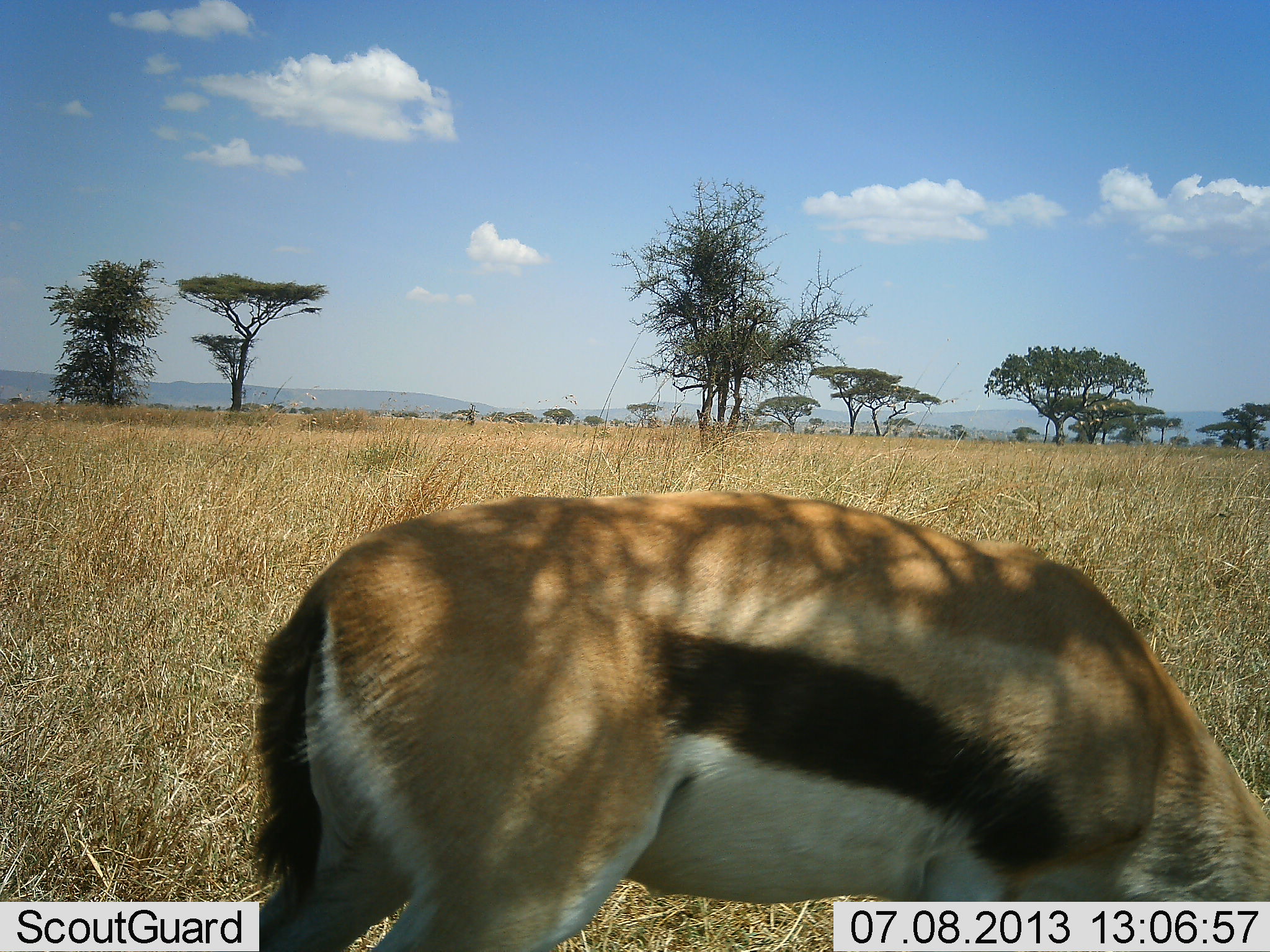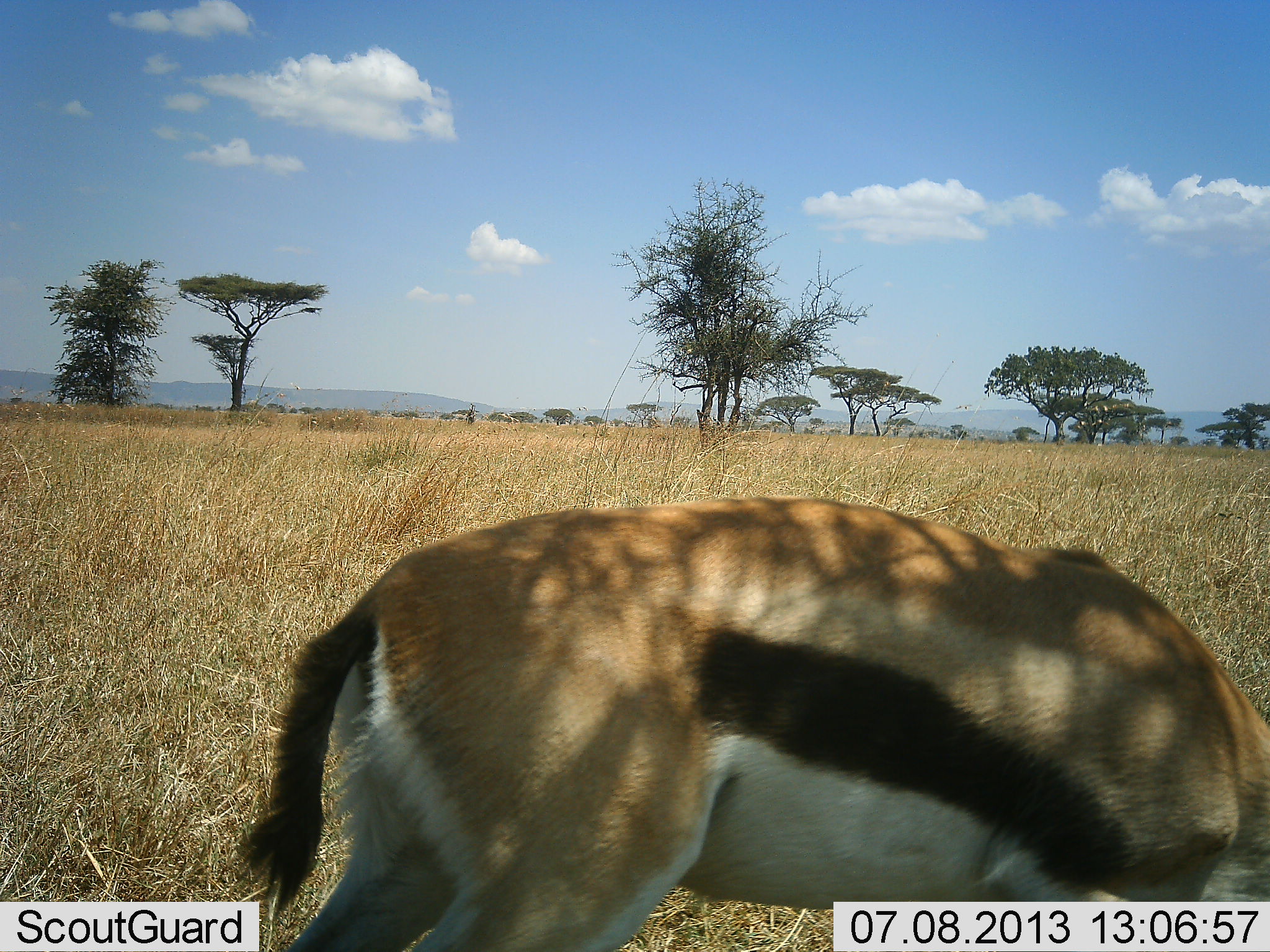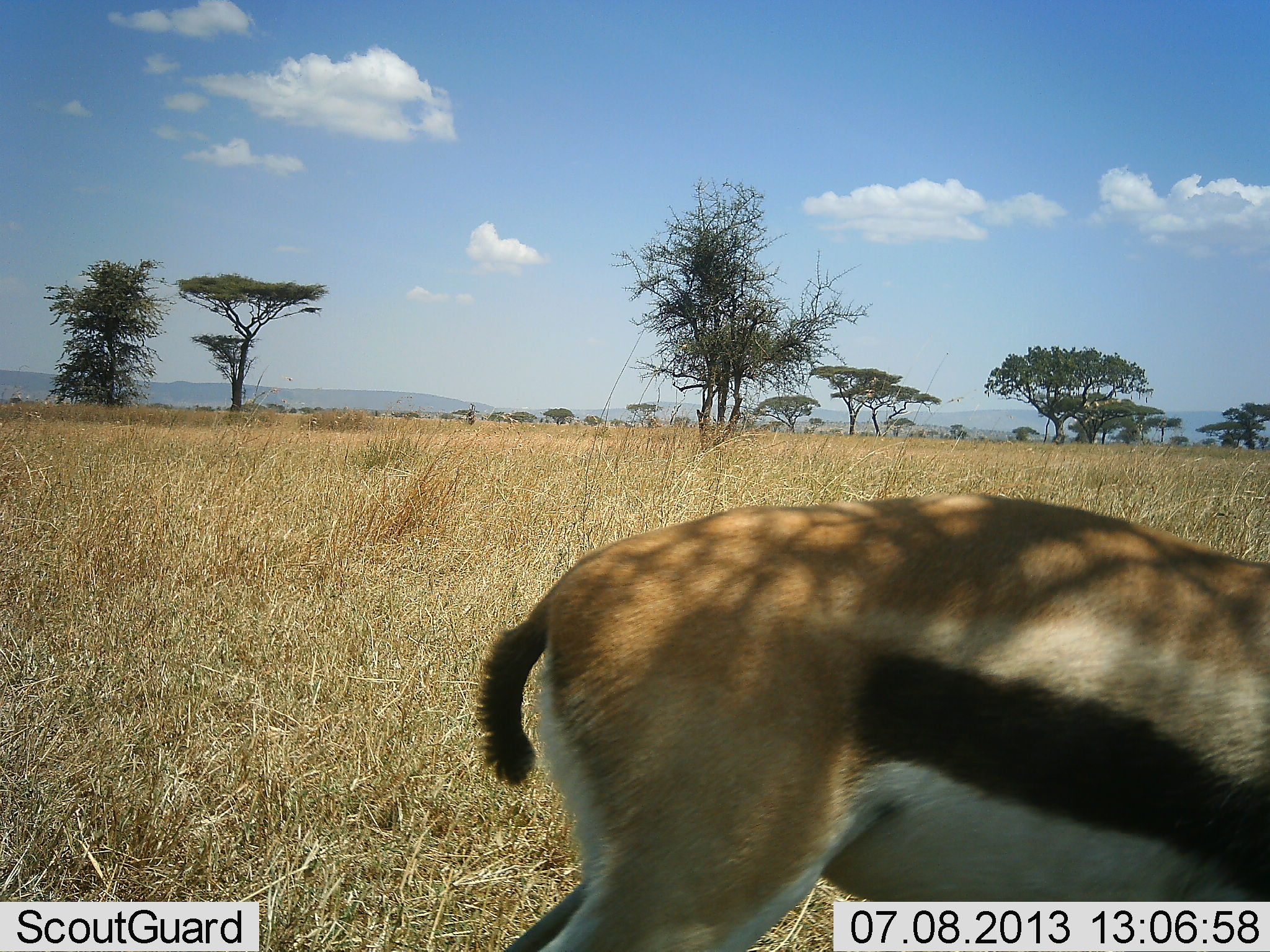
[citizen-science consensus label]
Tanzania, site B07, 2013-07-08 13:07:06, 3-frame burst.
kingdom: Animalia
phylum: Chordata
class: Mammalia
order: Artiodactyla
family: Bovidae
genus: Eudorcas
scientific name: Eudorcas thomsonii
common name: thomson's gazelle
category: gazellethomsons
Gazellethomsons (thomson's gazelle) (Eudorcas thomsonii), count 1. Behavior (volunteer vote fractions): standing 24%, resting 0%, moving 17%, interacting 0%. Young present (vote fraction): 0%. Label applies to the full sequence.